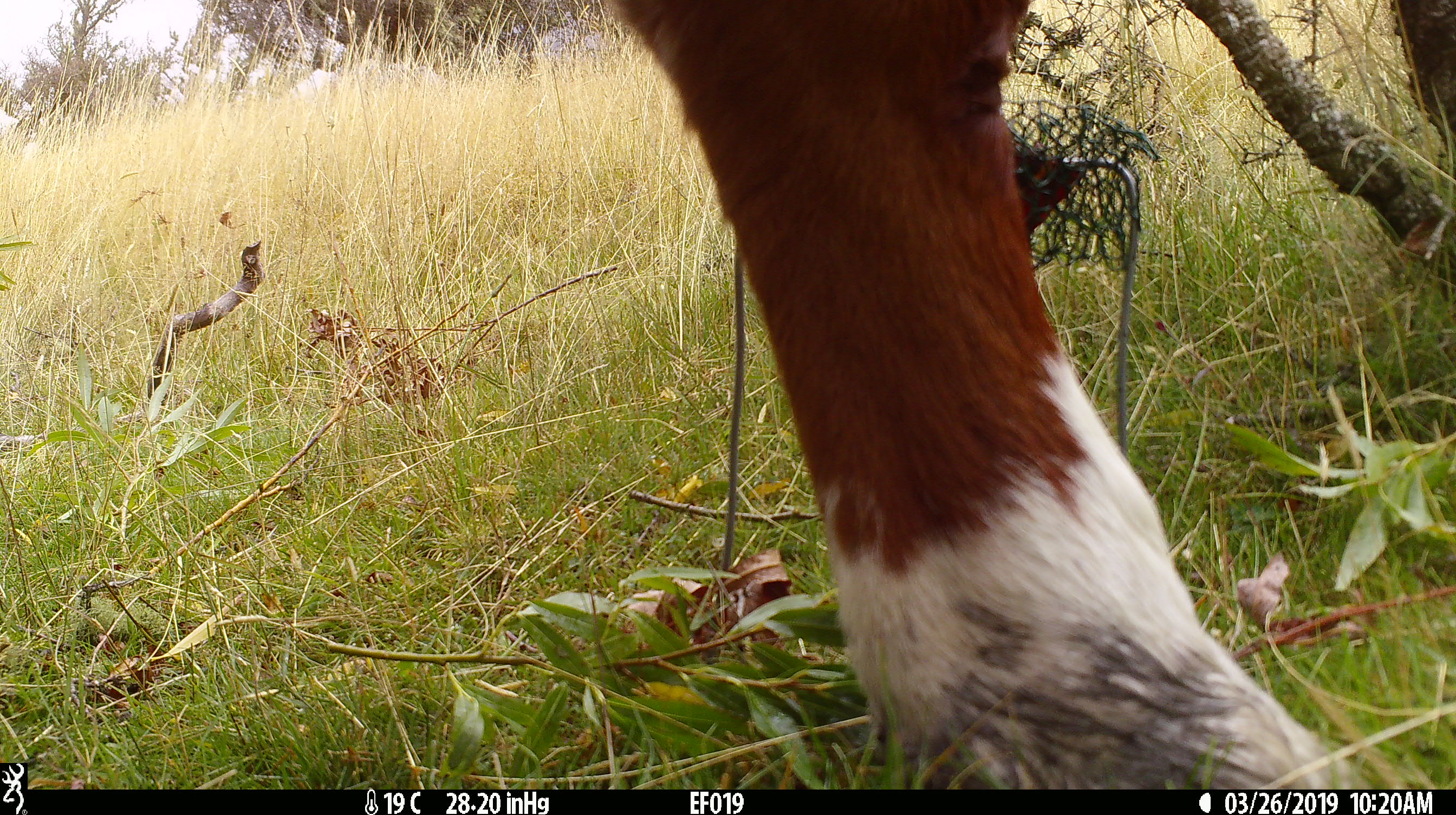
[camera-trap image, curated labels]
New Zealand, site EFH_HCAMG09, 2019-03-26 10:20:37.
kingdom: Animalia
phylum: Chordata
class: Mammalia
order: Artiodactyla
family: Bovidae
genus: Bos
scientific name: Bos taurus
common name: domestic cow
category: cow